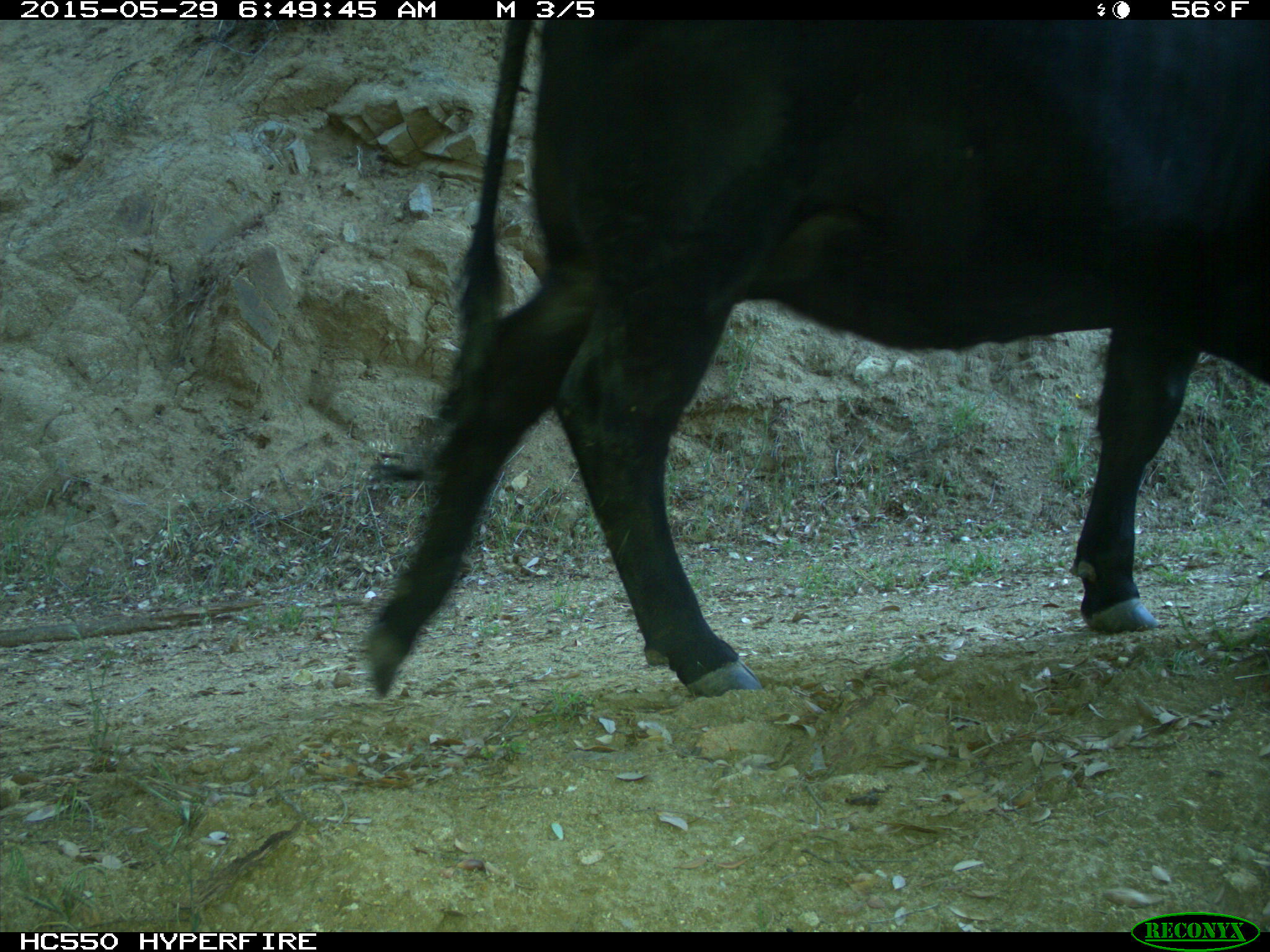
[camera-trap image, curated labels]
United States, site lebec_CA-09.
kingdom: Animalia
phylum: Chordata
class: Mammalia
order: Artiodactyla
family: Bovidae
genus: Bos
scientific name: Bos taurus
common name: domestic cow